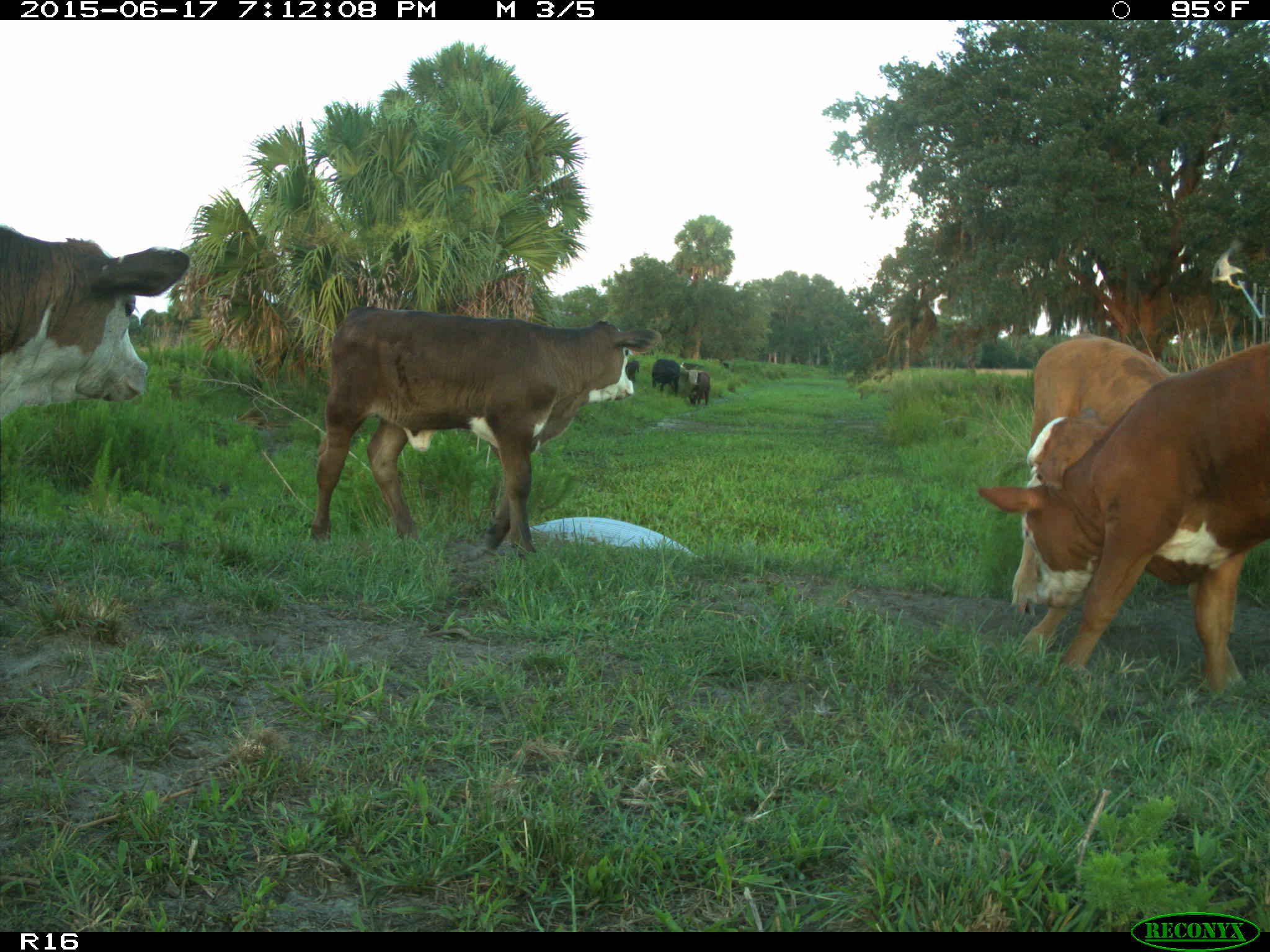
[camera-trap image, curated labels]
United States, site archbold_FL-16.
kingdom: Animalia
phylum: Chordata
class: Mammalia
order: Artiodactyla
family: Bovidae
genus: Bos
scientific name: Bos taurus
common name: domestic cow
Bos taurus (domestic cow).